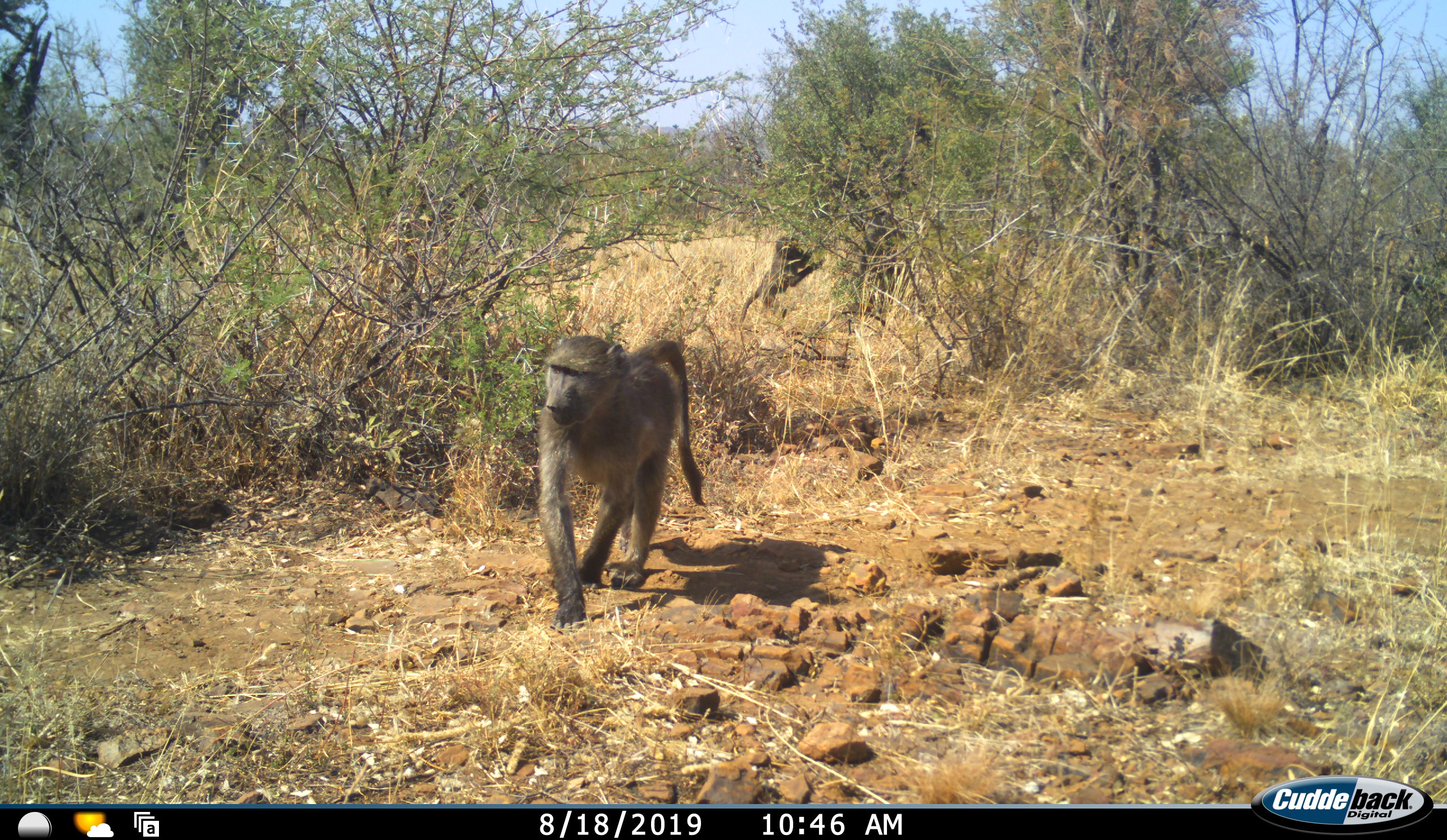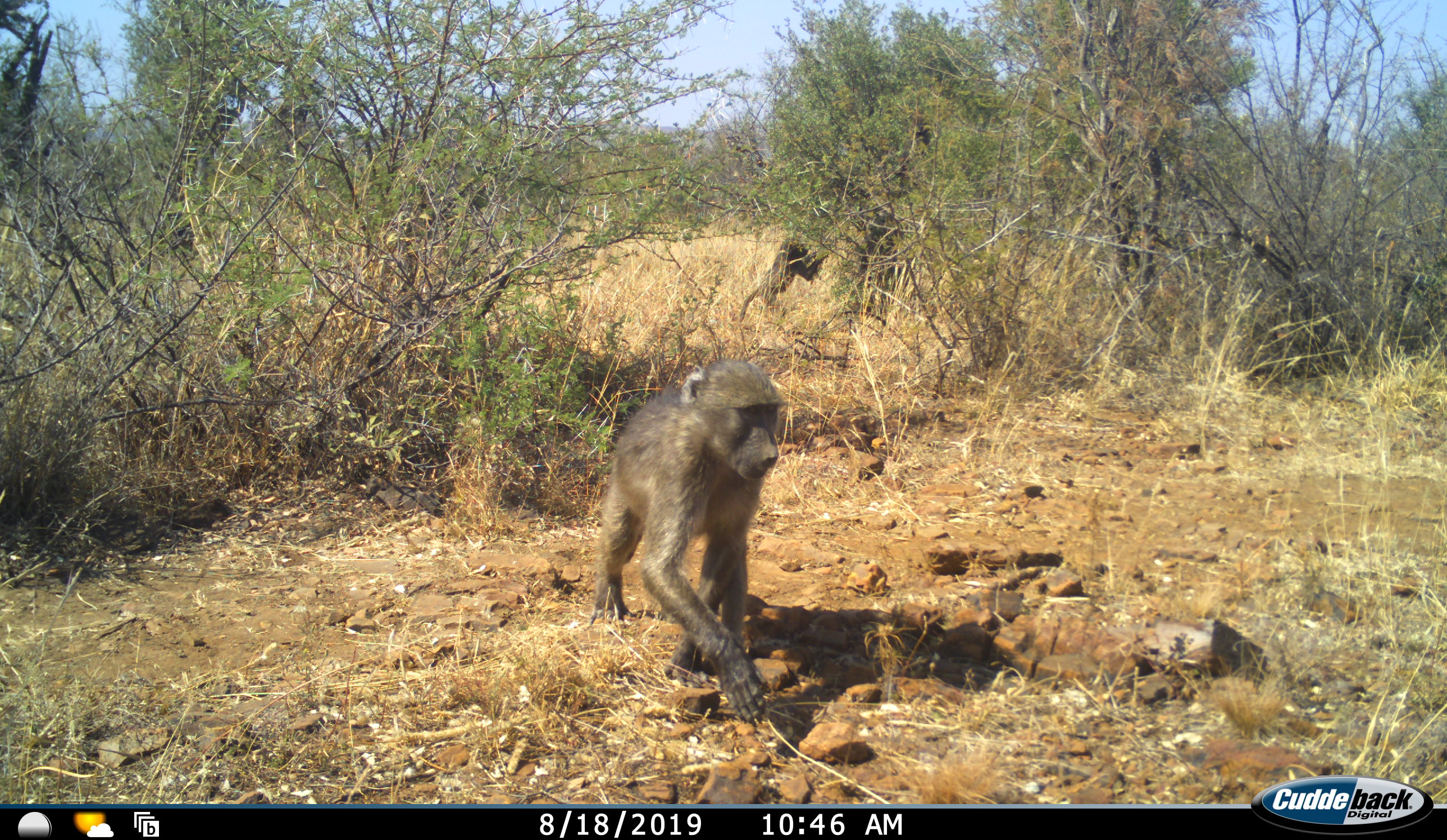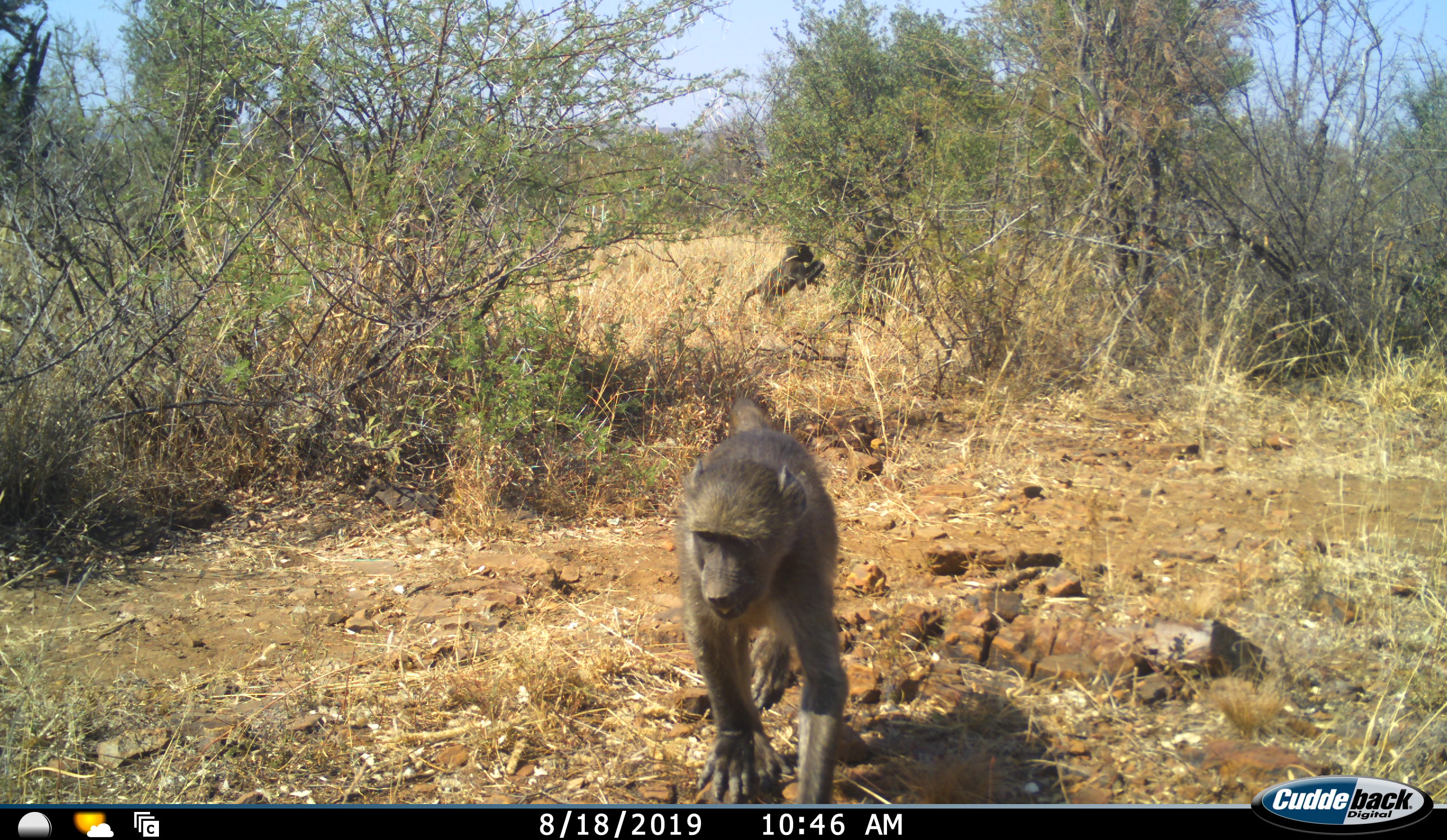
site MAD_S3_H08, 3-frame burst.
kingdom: Animalia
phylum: Chordata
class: Mammalia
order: Primates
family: Cercopithecidae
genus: Papio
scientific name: Papio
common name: baboon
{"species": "baboon (Papio)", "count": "2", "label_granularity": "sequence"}